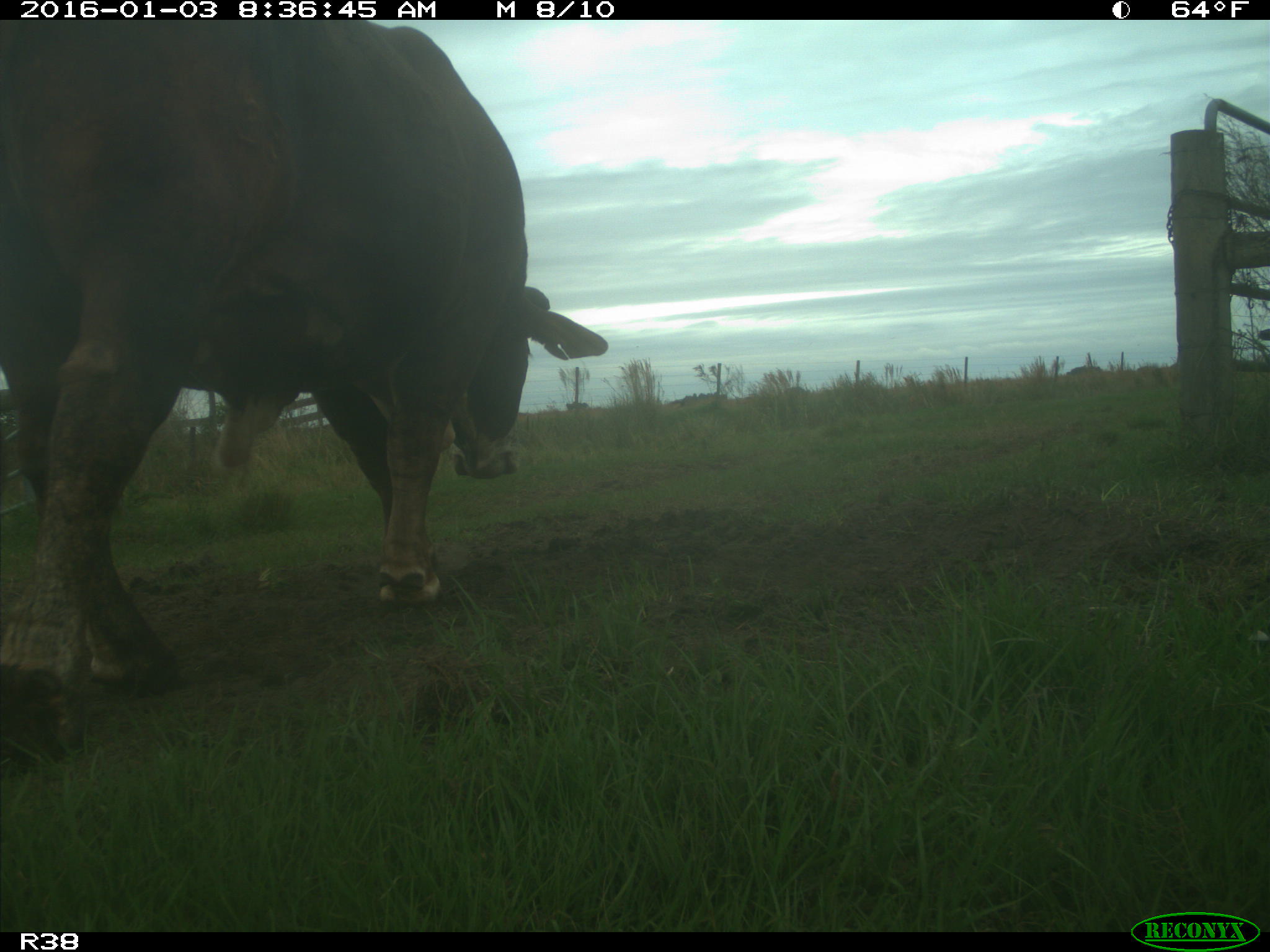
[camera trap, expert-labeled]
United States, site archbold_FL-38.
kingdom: Animalia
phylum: Chordata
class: Mammalia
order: Artiodactyla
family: Bovidae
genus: Bos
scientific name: Bos taurus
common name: domestic cow